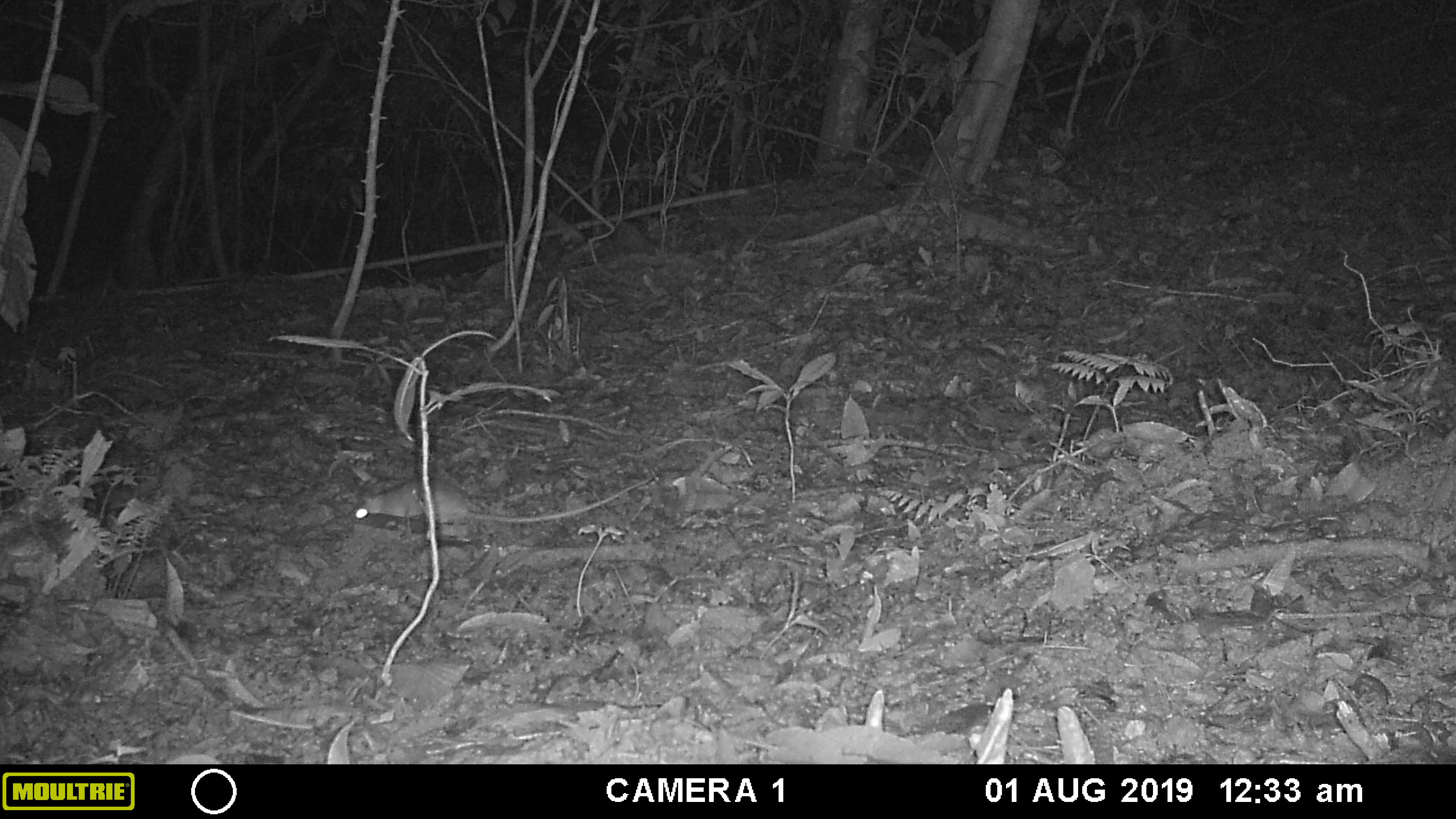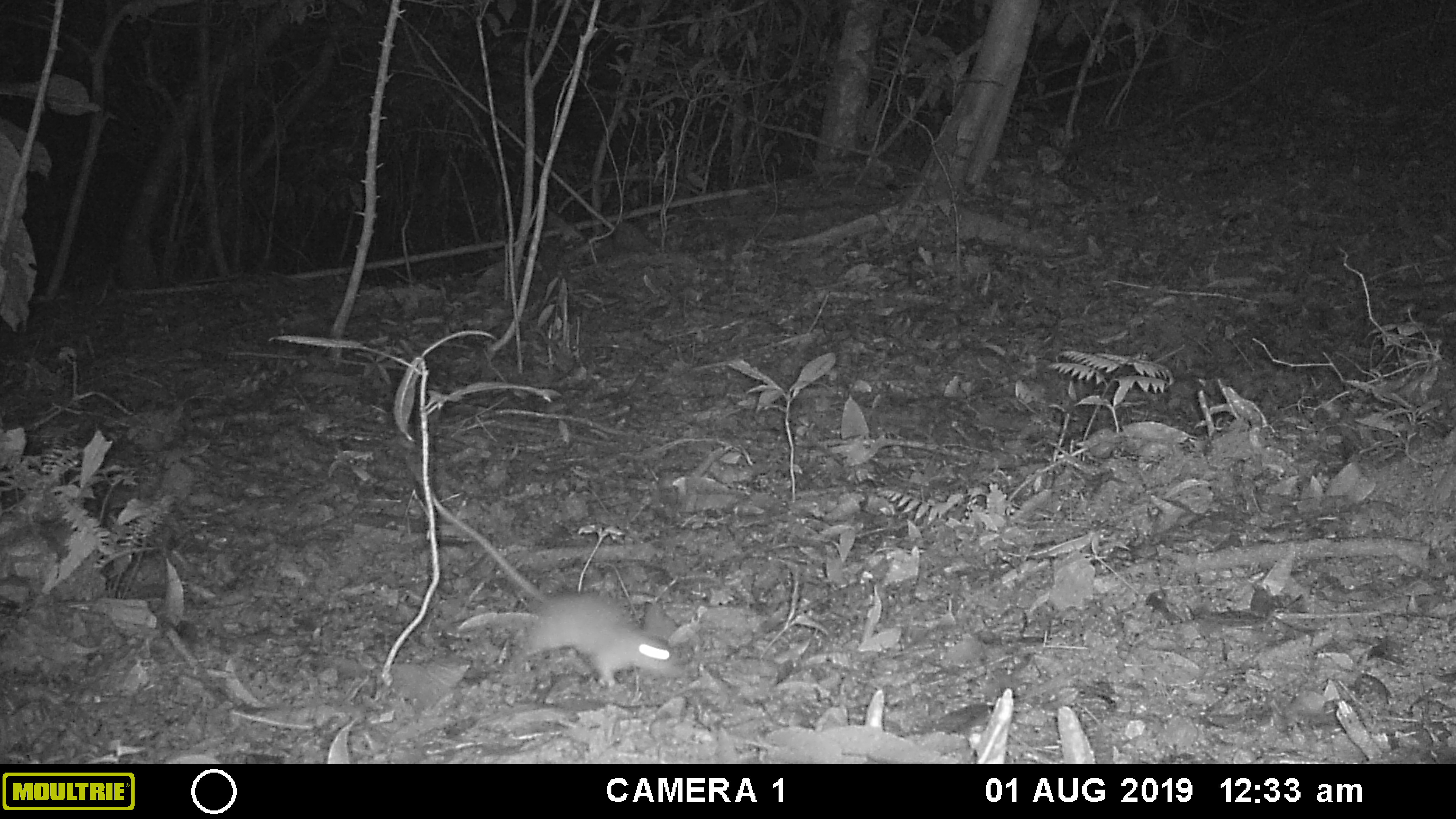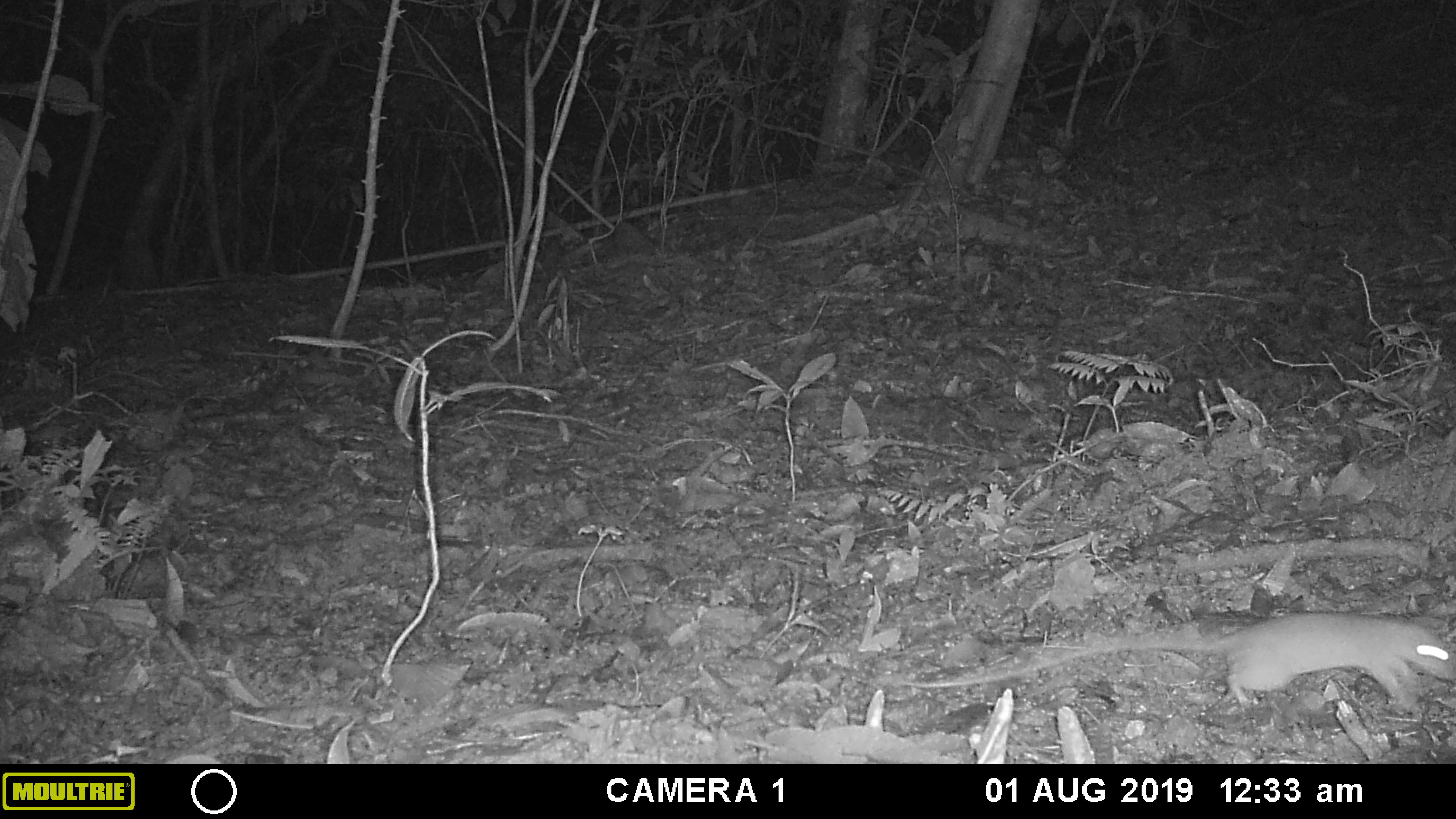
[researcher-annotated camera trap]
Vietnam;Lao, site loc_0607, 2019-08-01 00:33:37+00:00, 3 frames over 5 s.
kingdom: Animalia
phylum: Chordata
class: Mammalia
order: Rodentia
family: Muridae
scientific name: Muridae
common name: old-world mice and rats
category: unidentified murid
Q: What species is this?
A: Unidentified murid (old-world mice and rats) (Muridae).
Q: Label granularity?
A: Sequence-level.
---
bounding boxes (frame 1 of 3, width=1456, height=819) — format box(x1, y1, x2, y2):
unidentified murid: box(349, 476, 654, 526)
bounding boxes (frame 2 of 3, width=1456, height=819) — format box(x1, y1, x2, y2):
unidentified murid: box(414, 473, 687, 690)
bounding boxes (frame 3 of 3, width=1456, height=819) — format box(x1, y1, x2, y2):
unidentified murid: box(900, 611, 1456, 714)